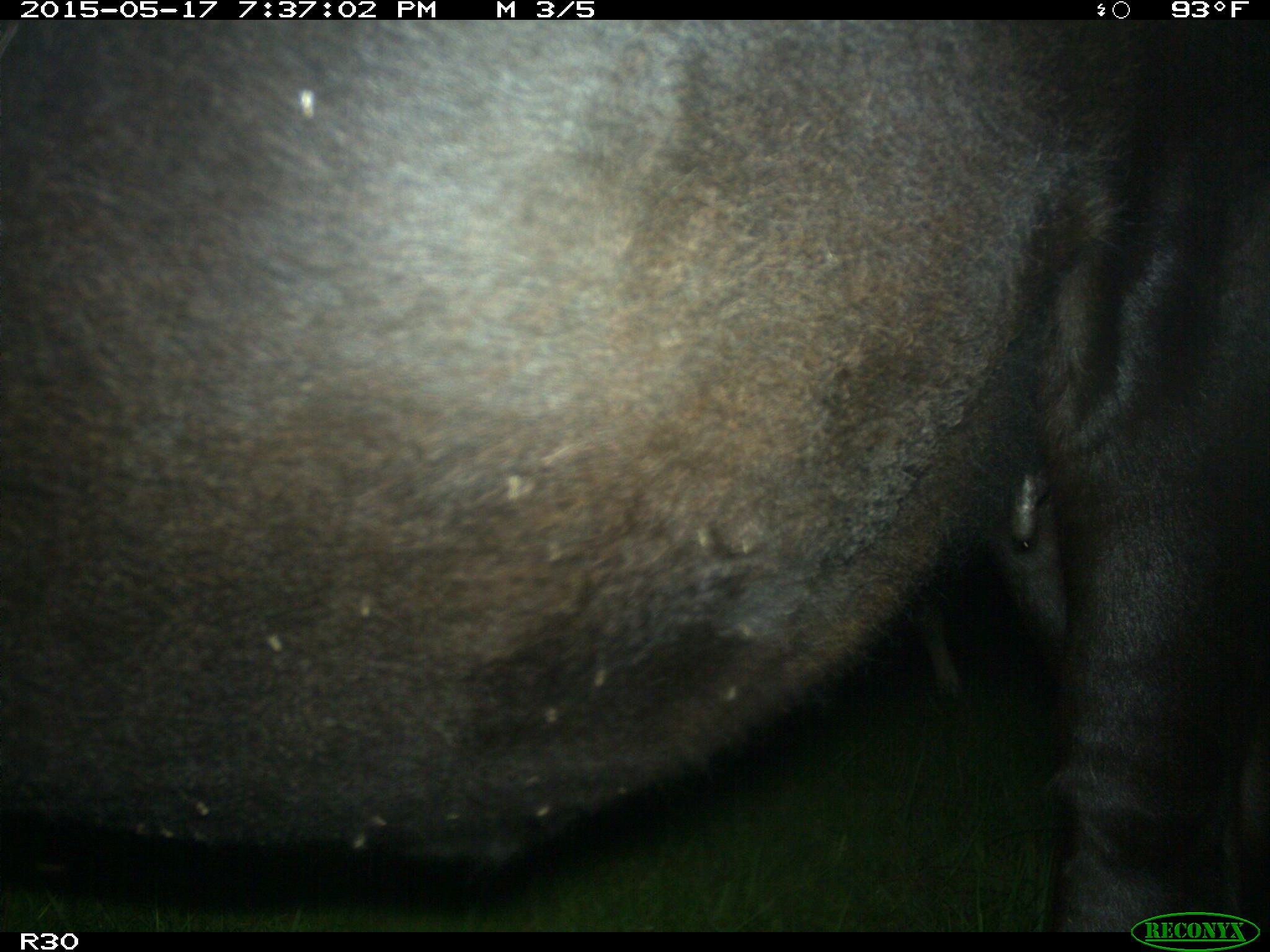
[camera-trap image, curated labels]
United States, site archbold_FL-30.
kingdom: Animalia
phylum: Chordata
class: Mammalia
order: Artiodactyla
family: Bovidae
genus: Bos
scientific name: Bos taurus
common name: domestic cow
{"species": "Bos taurus (domestic cow)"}